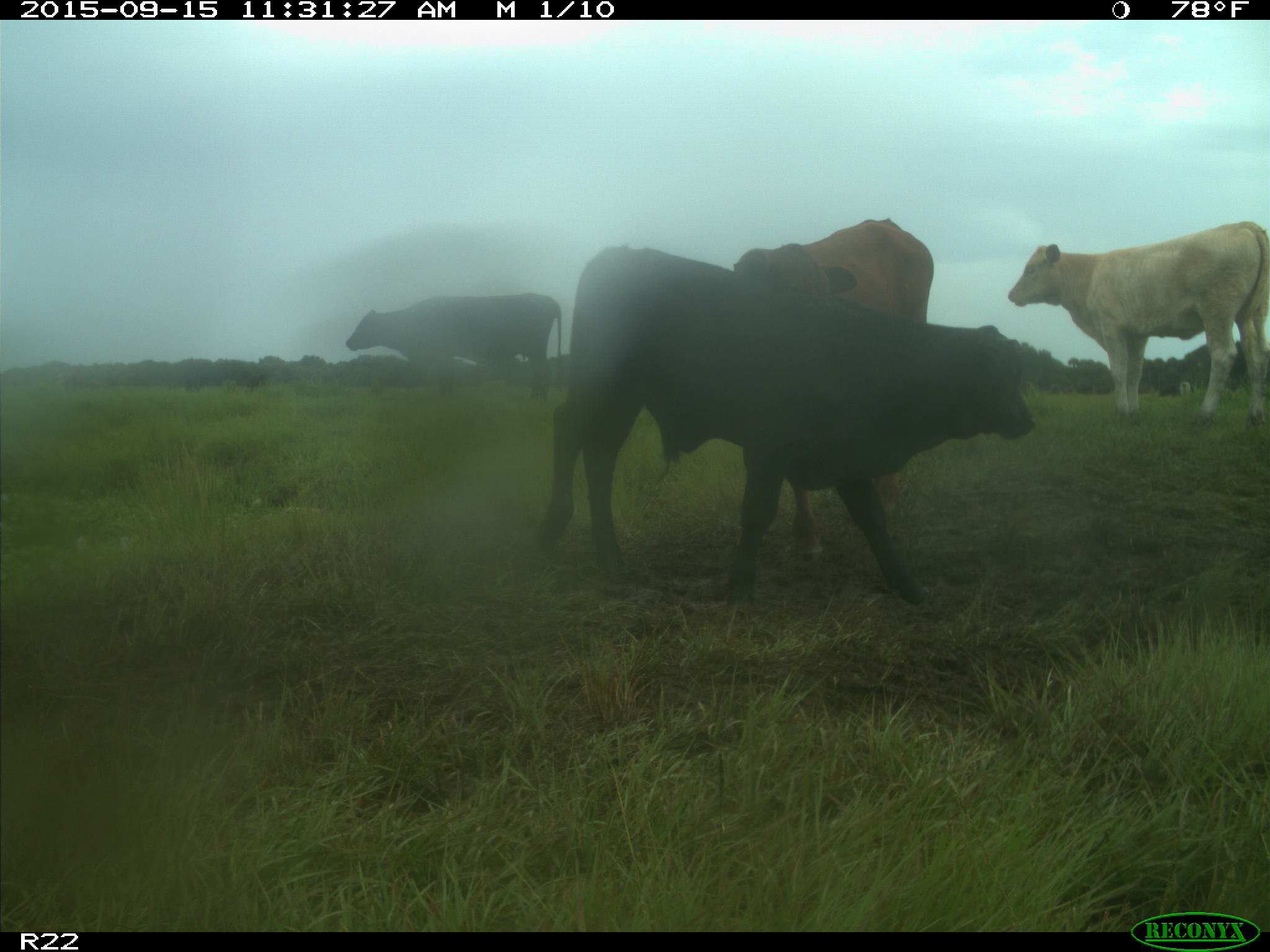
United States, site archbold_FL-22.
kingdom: Animalia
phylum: Chordata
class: Mammalia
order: Artiodactyla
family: Bovidae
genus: Bos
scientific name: Bos taurus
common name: domestic cow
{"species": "Bos taurus (domestic cow)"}